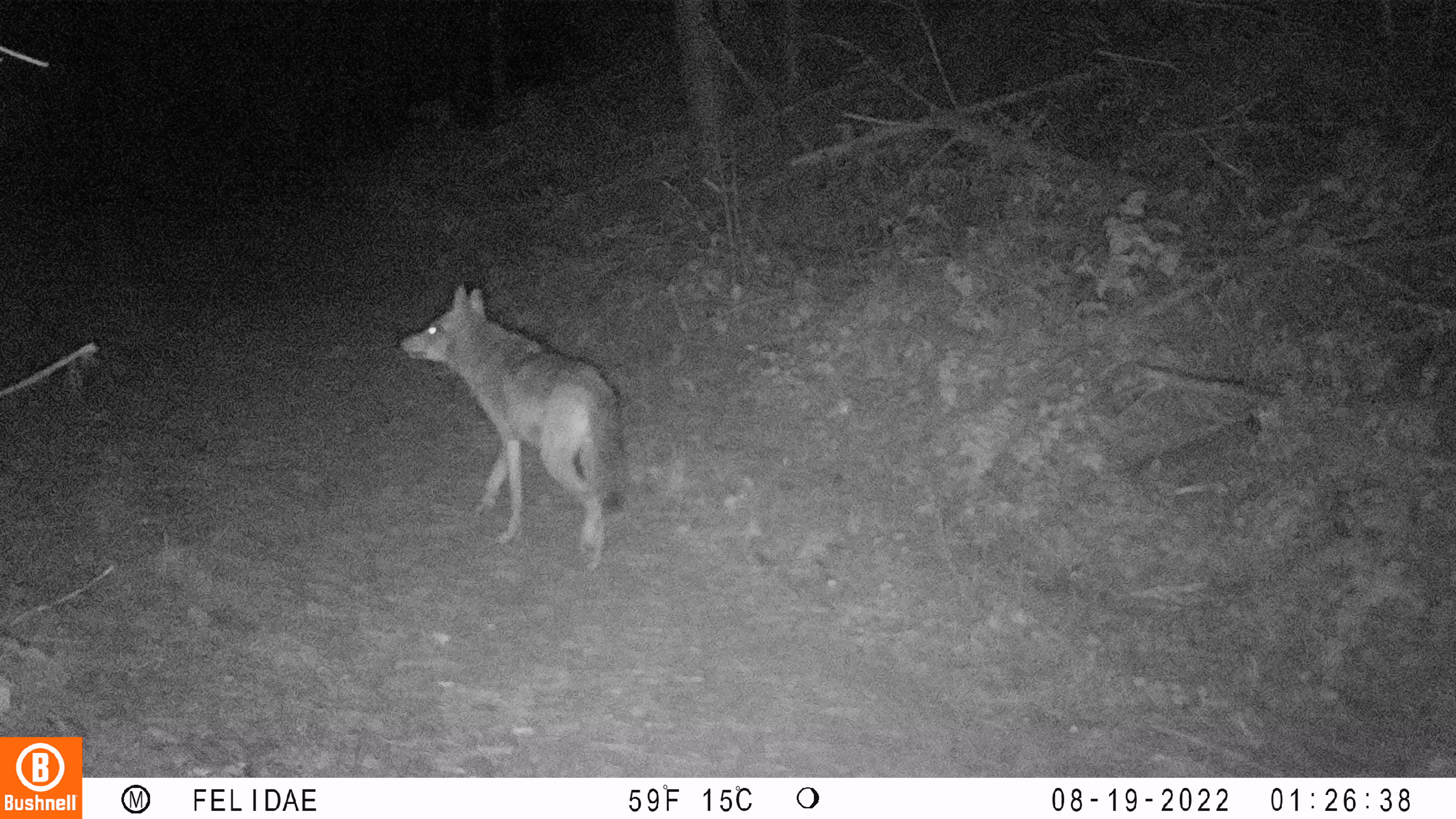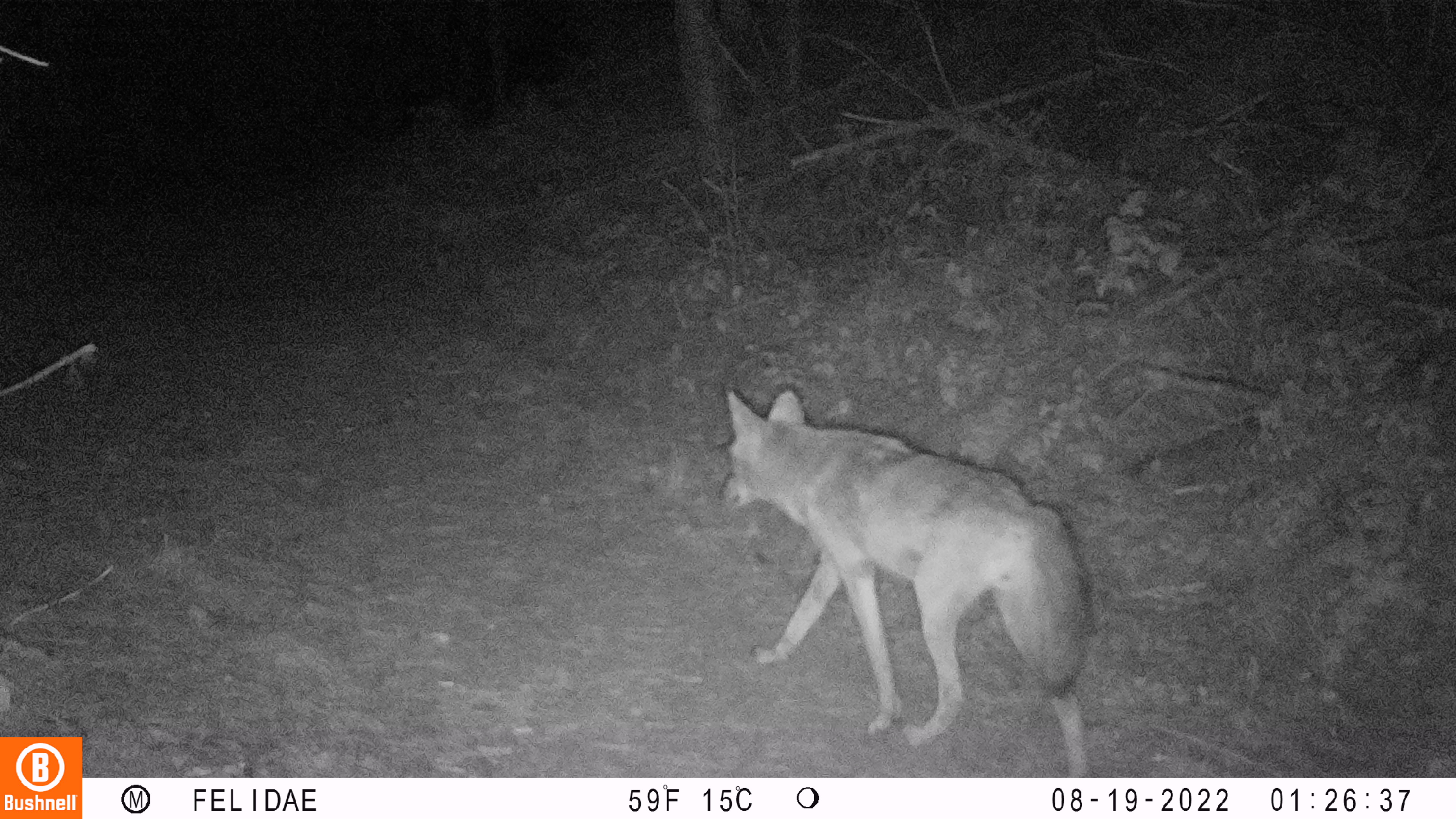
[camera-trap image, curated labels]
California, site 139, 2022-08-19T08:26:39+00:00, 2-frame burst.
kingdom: Animalia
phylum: Chordata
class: Mammalia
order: Carnivora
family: Canidae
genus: Canis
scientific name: Canis latrans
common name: coyote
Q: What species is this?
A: Coyote (Canis latrans).